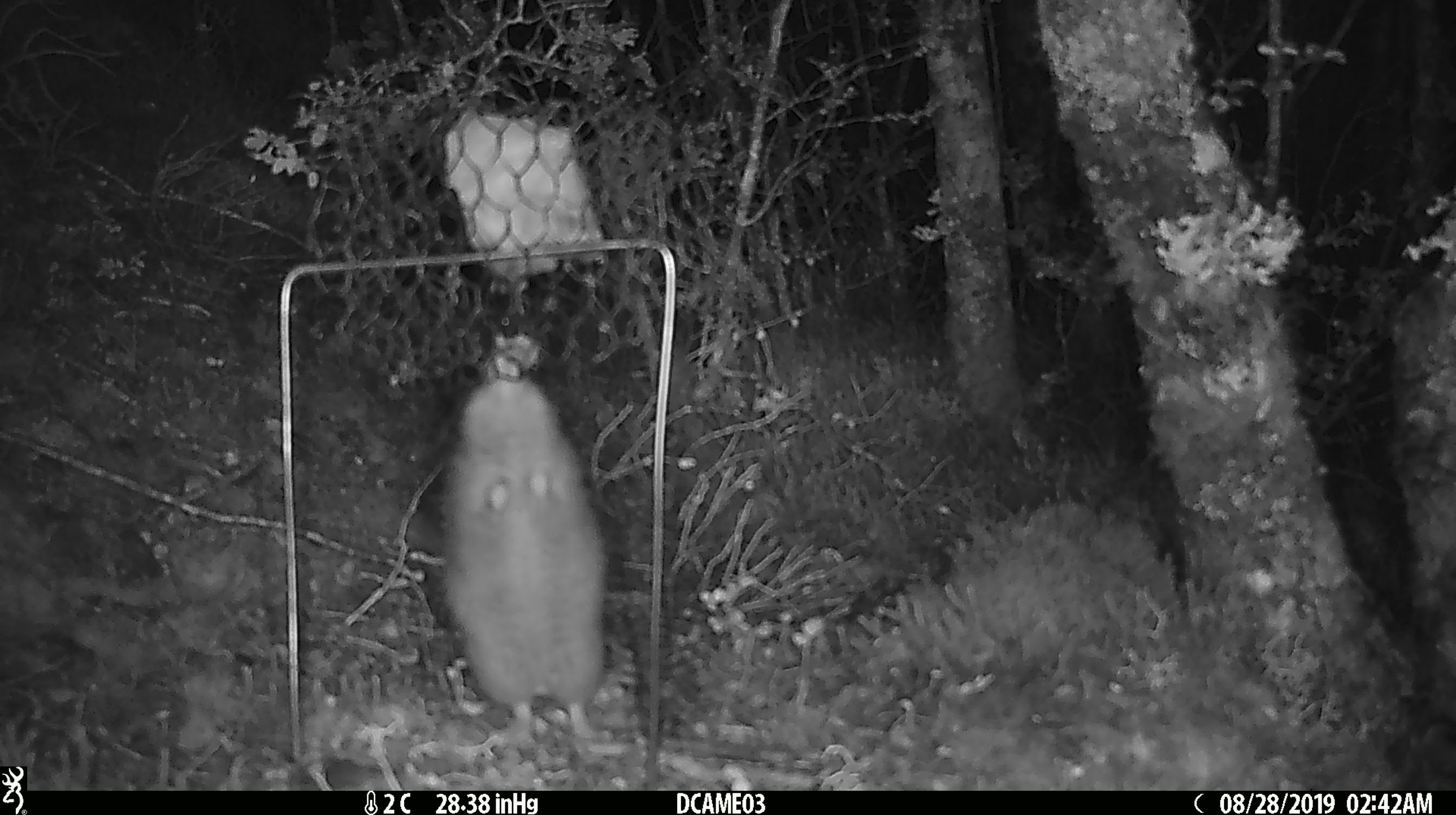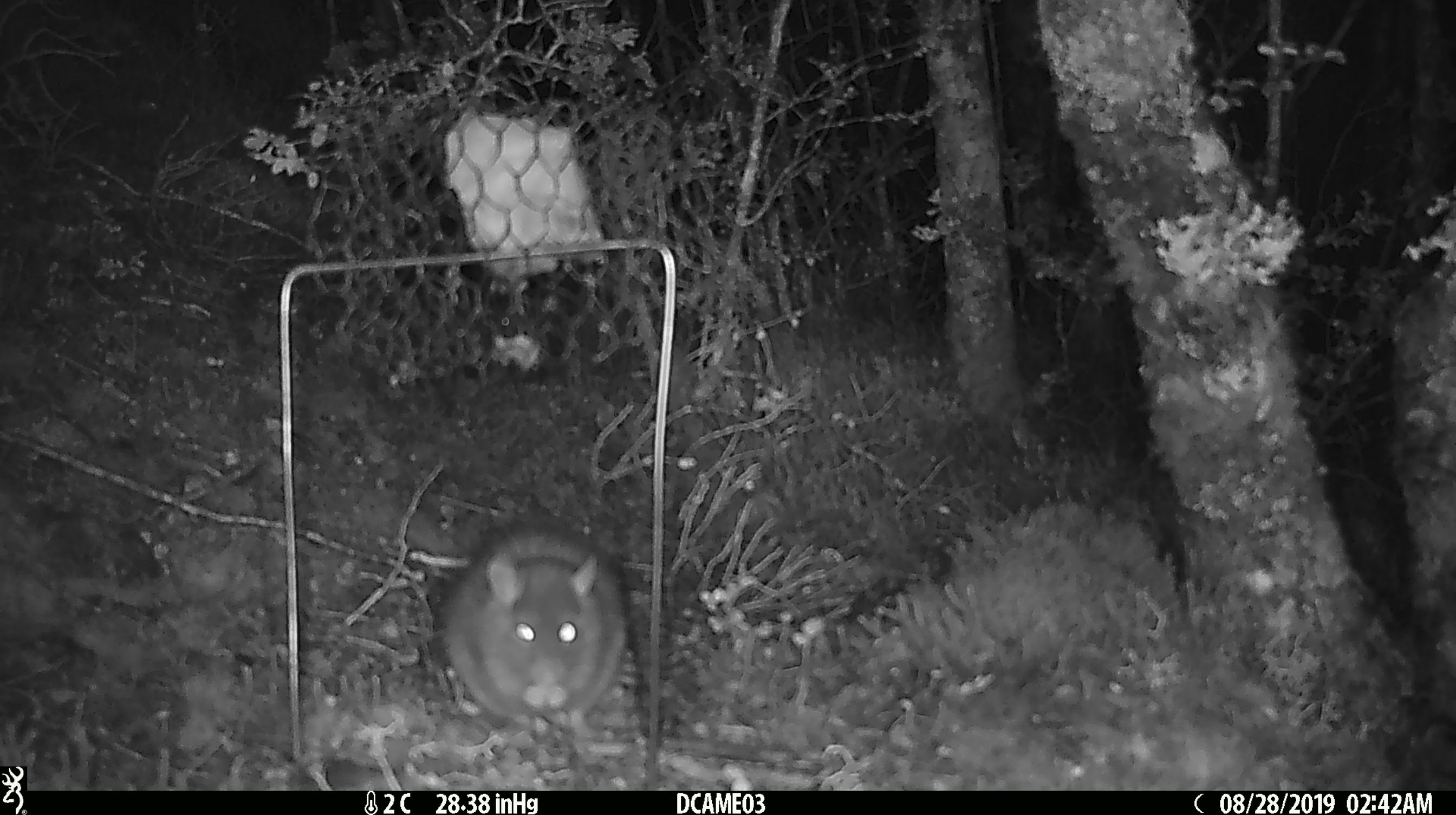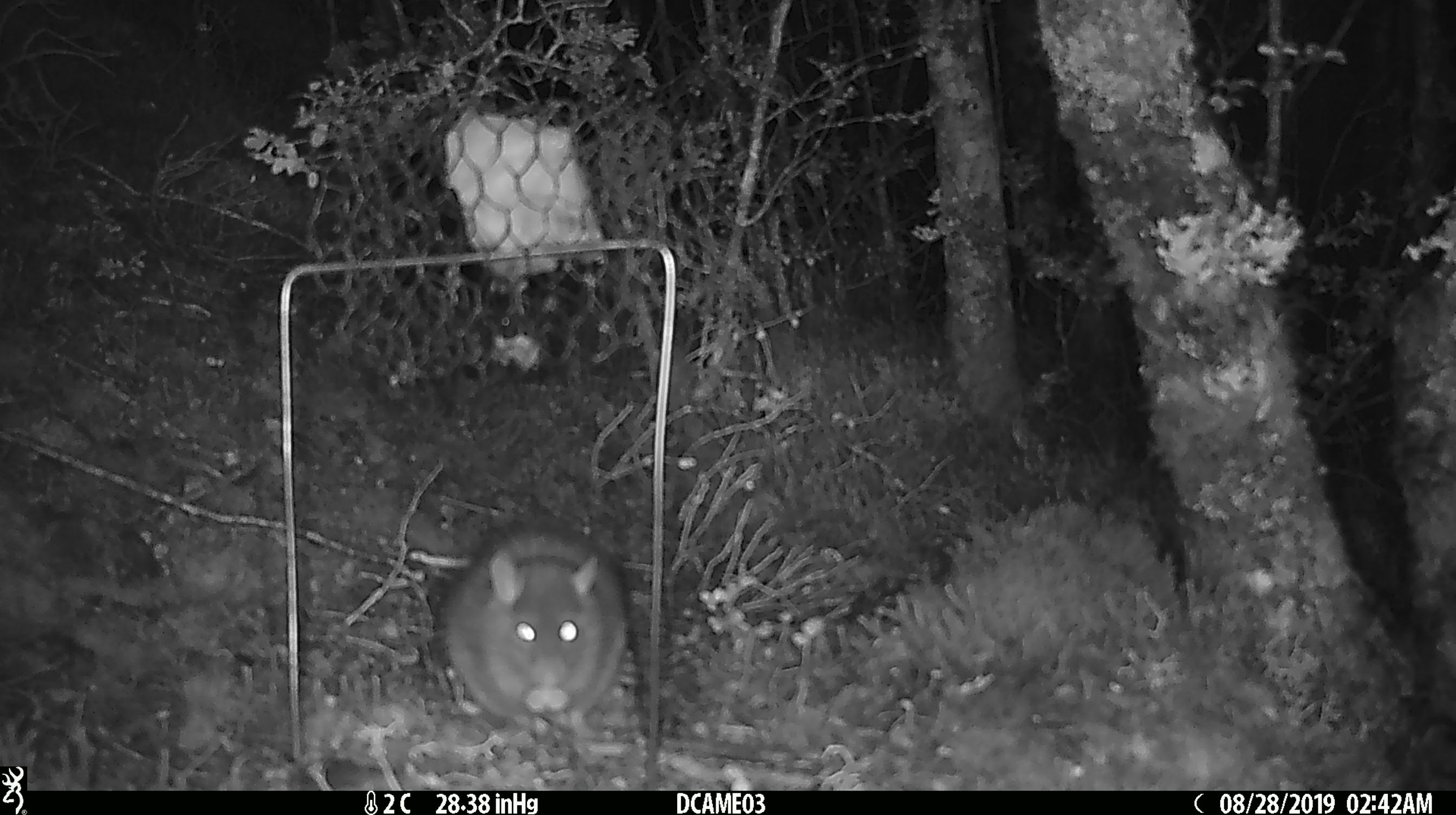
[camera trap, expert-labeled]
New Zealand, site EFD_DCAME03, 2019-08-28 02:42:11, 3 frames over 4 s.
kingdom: Animalia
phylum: Chordata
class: Mammalia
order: Rodentia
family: Muridae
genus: Rattus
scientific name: Rattus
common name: rat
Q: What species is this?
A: Rat (Rattus).